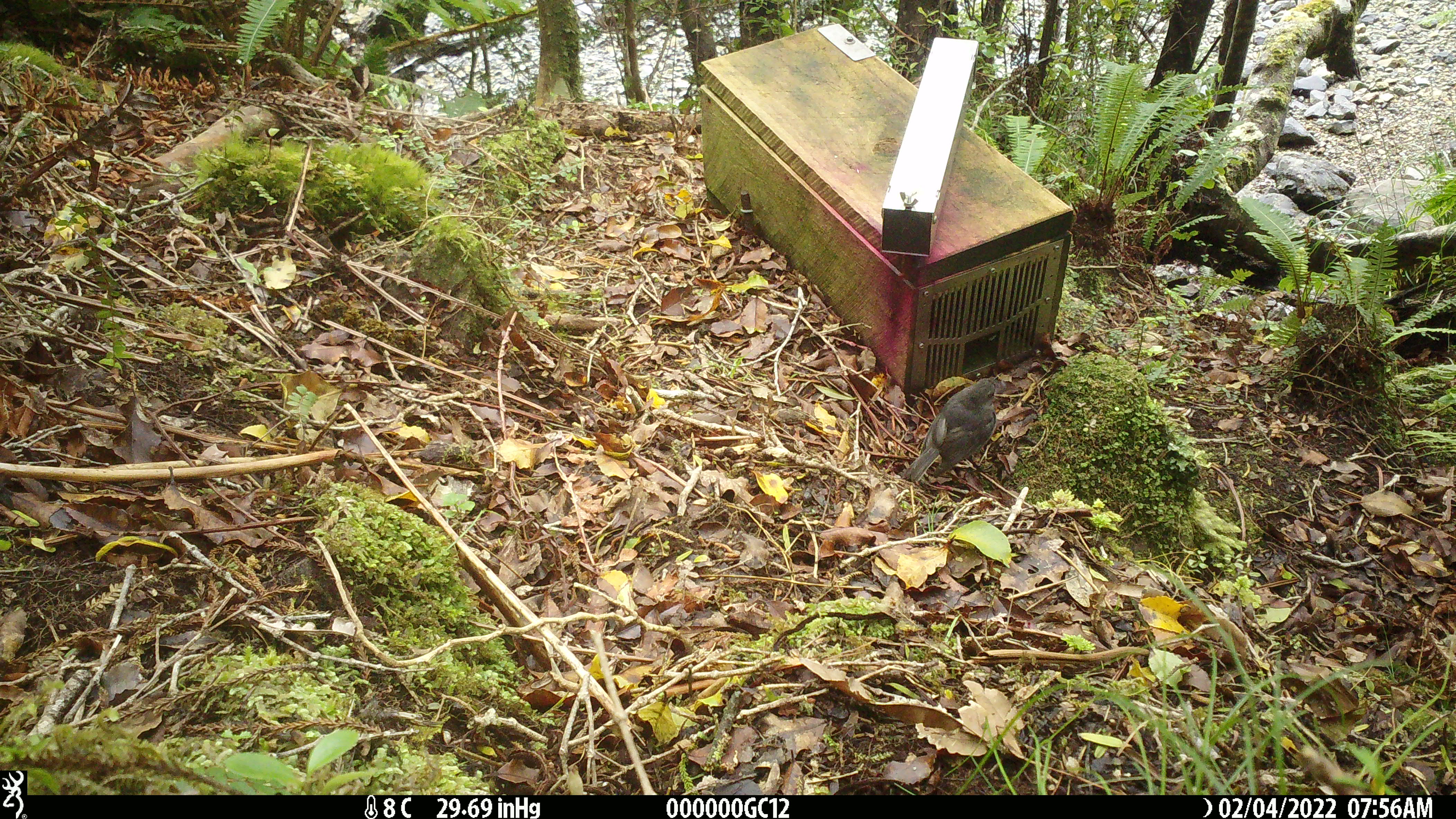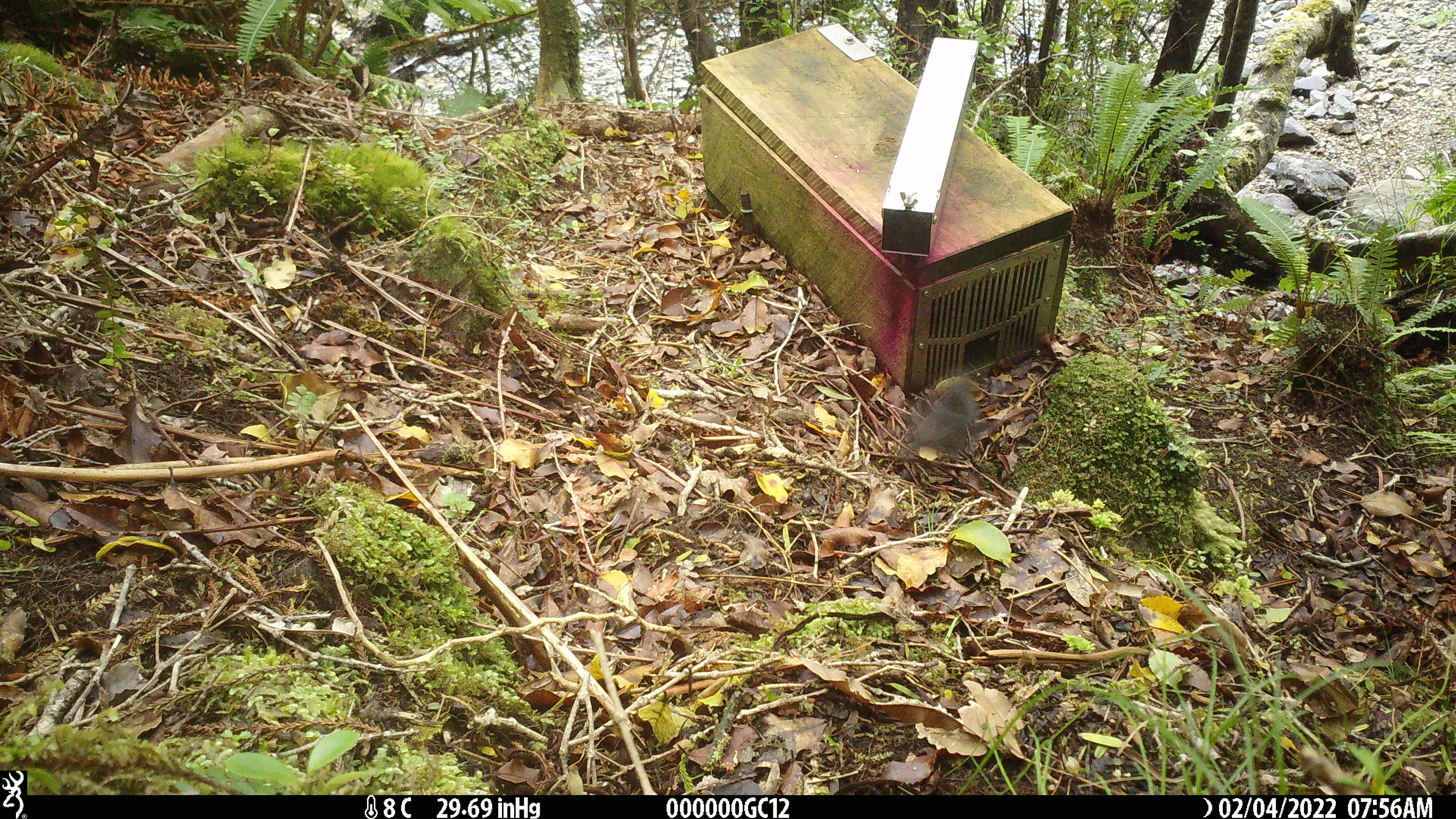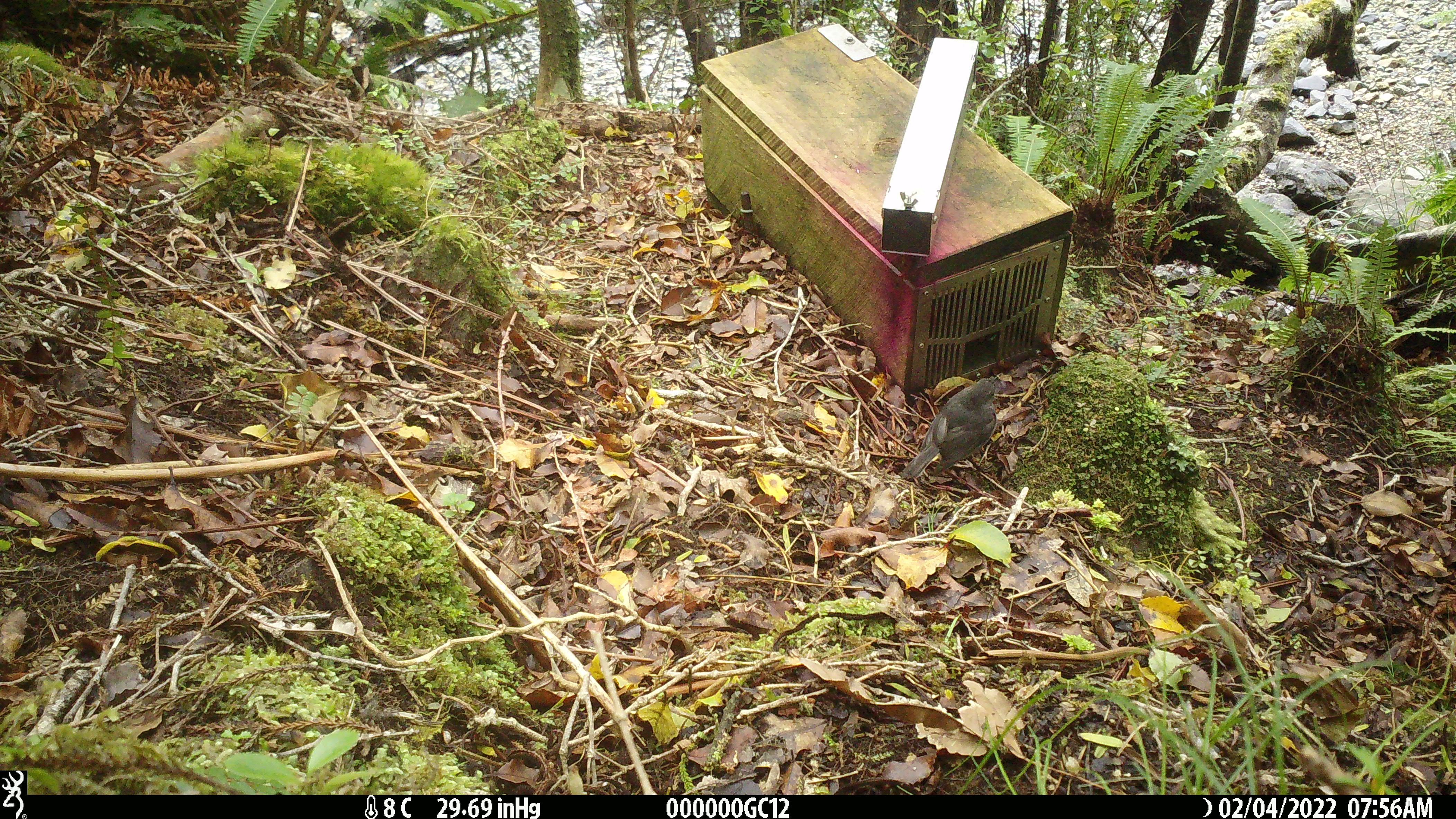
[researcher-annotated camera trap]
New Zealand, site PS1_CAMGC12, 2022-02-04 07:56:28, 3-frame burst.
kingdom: Animalia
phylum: Chordata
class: Aves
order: Passeriformes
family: Petroicidae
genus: Petroica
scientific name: Petroica australis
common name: new zealand robin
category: robin